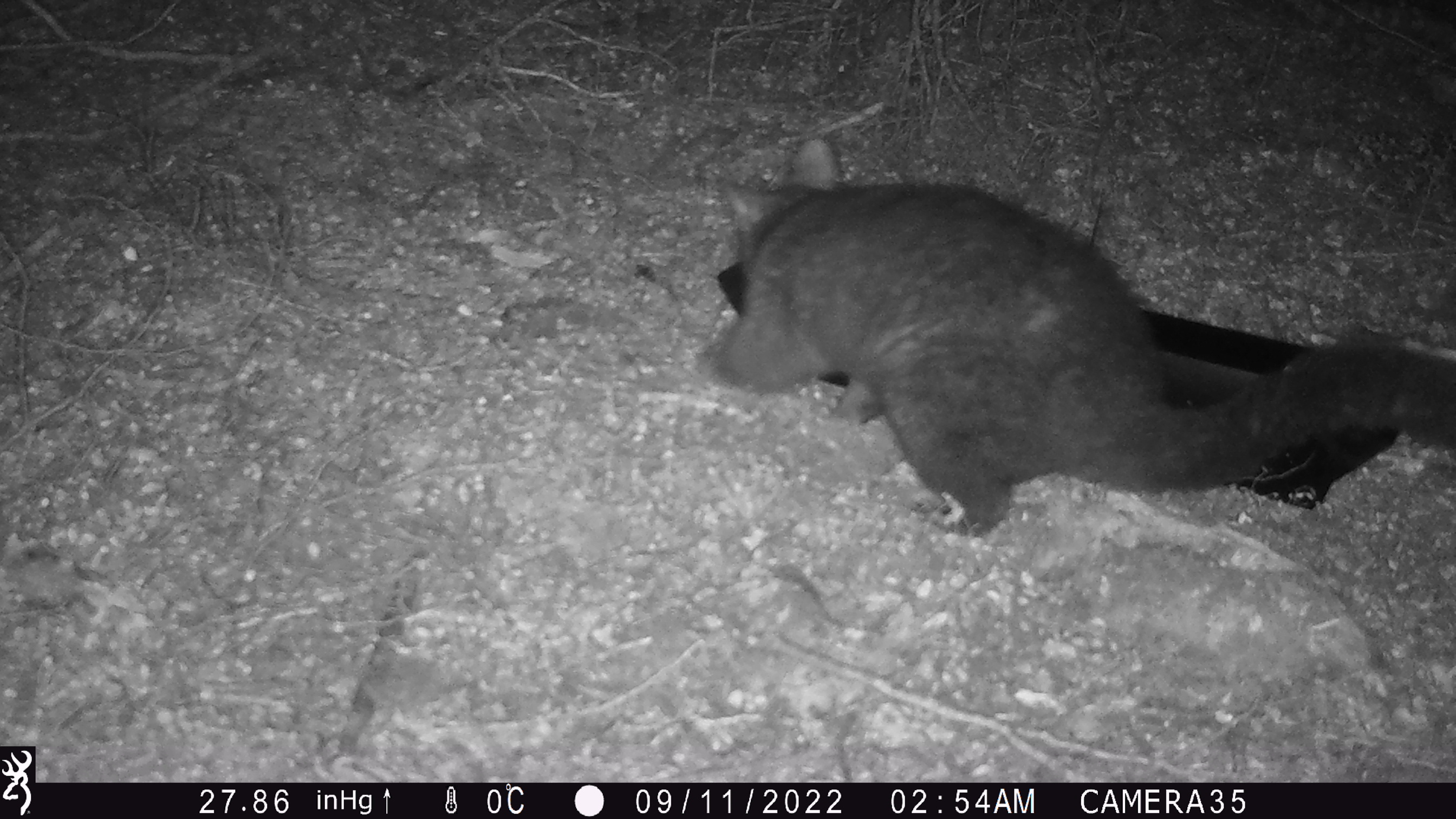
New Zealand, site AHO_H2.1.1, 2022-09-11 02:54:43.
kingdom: Animalia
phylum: Chordata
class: Mammalia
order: Diprotodontia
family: Phalangeridae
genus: Trichosurus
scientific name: Trichosurus vulpecula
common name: common brushtail possum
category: possum